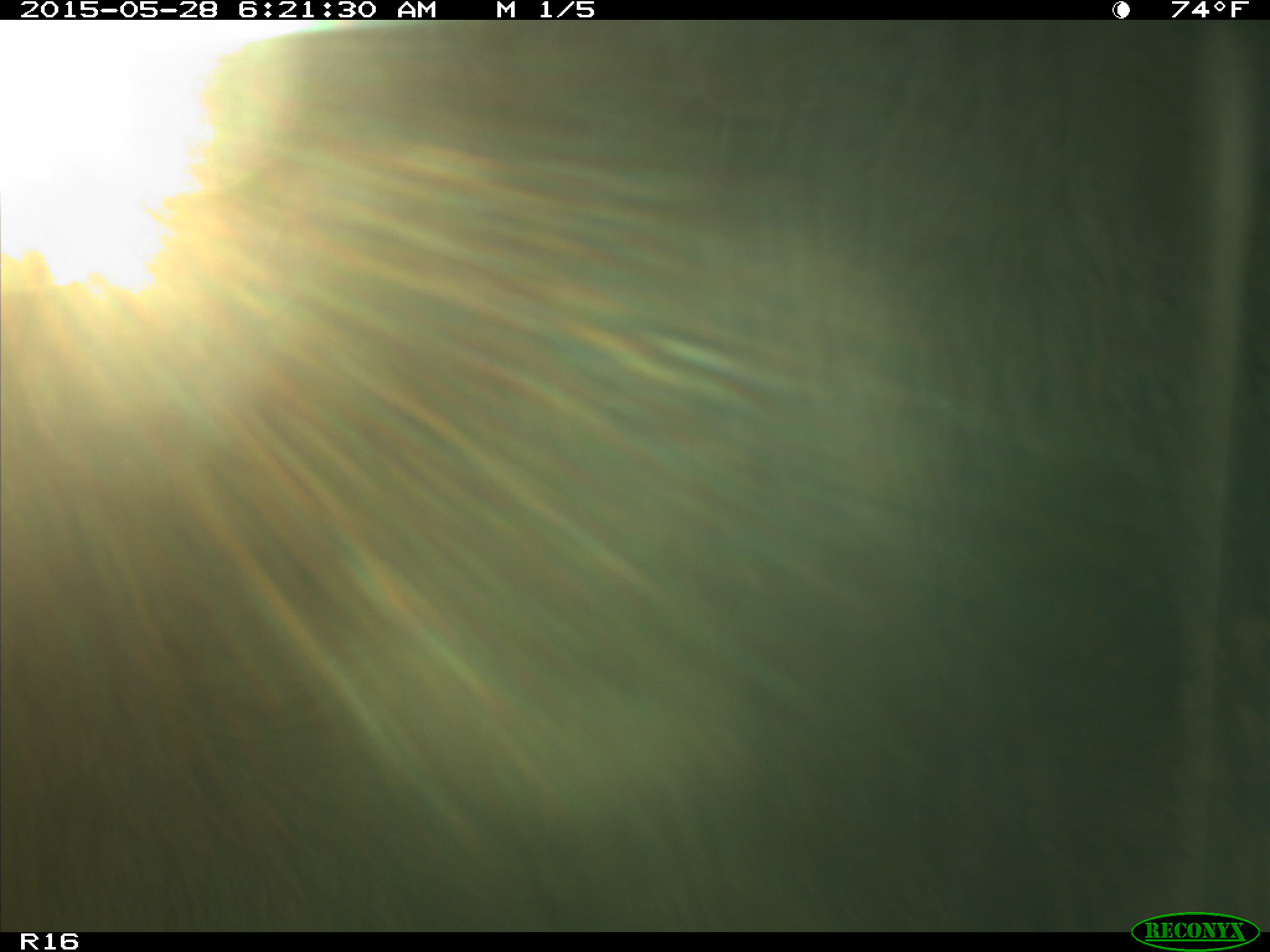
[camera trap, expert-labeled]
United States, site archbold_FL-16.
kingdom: Animalia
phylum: Chordata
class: Mammalia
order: Artiodactyla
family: Bovidae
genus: Bos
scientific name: Bos taurus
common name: domestic cow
Bos taurus (domestic cow).